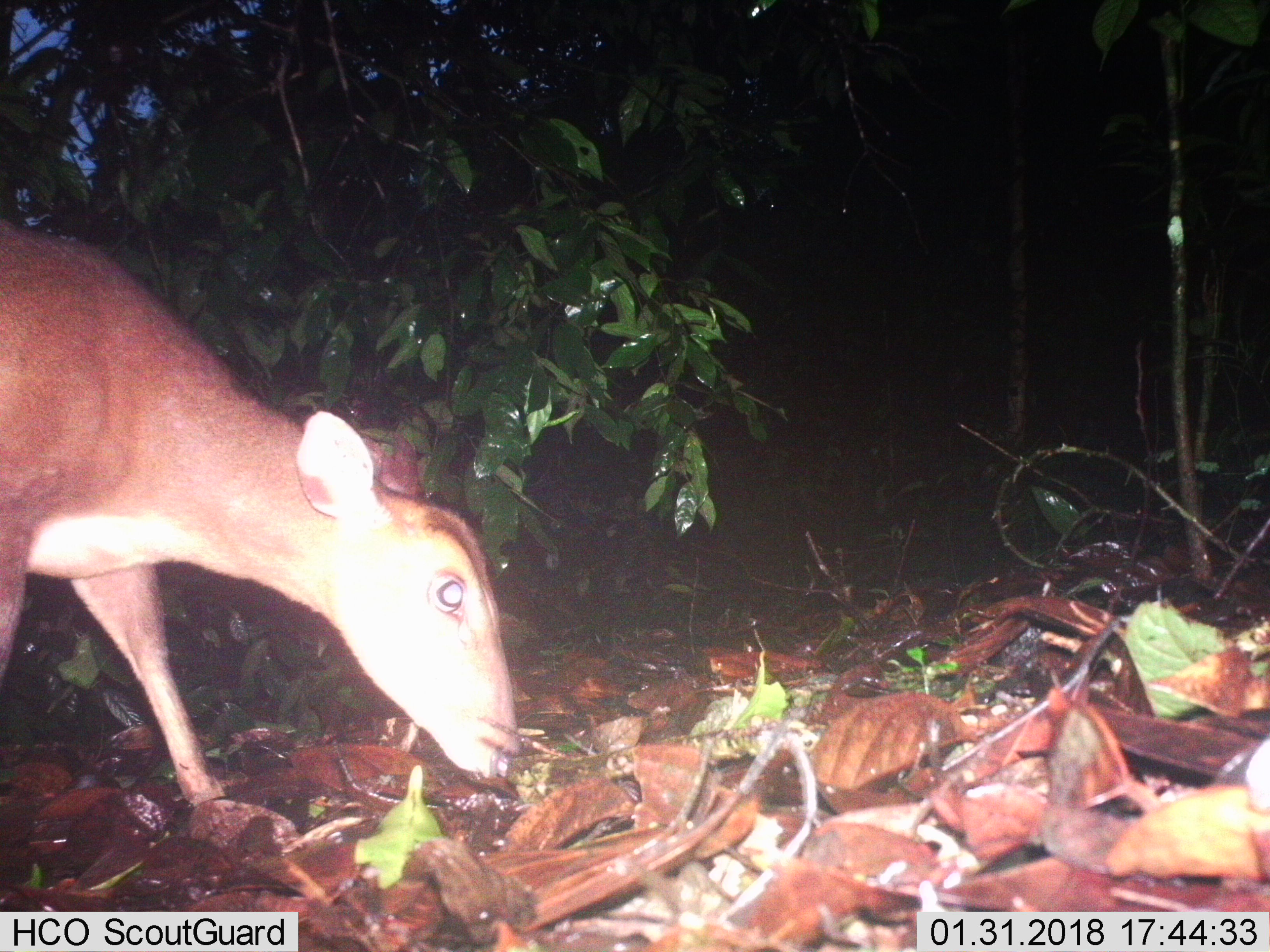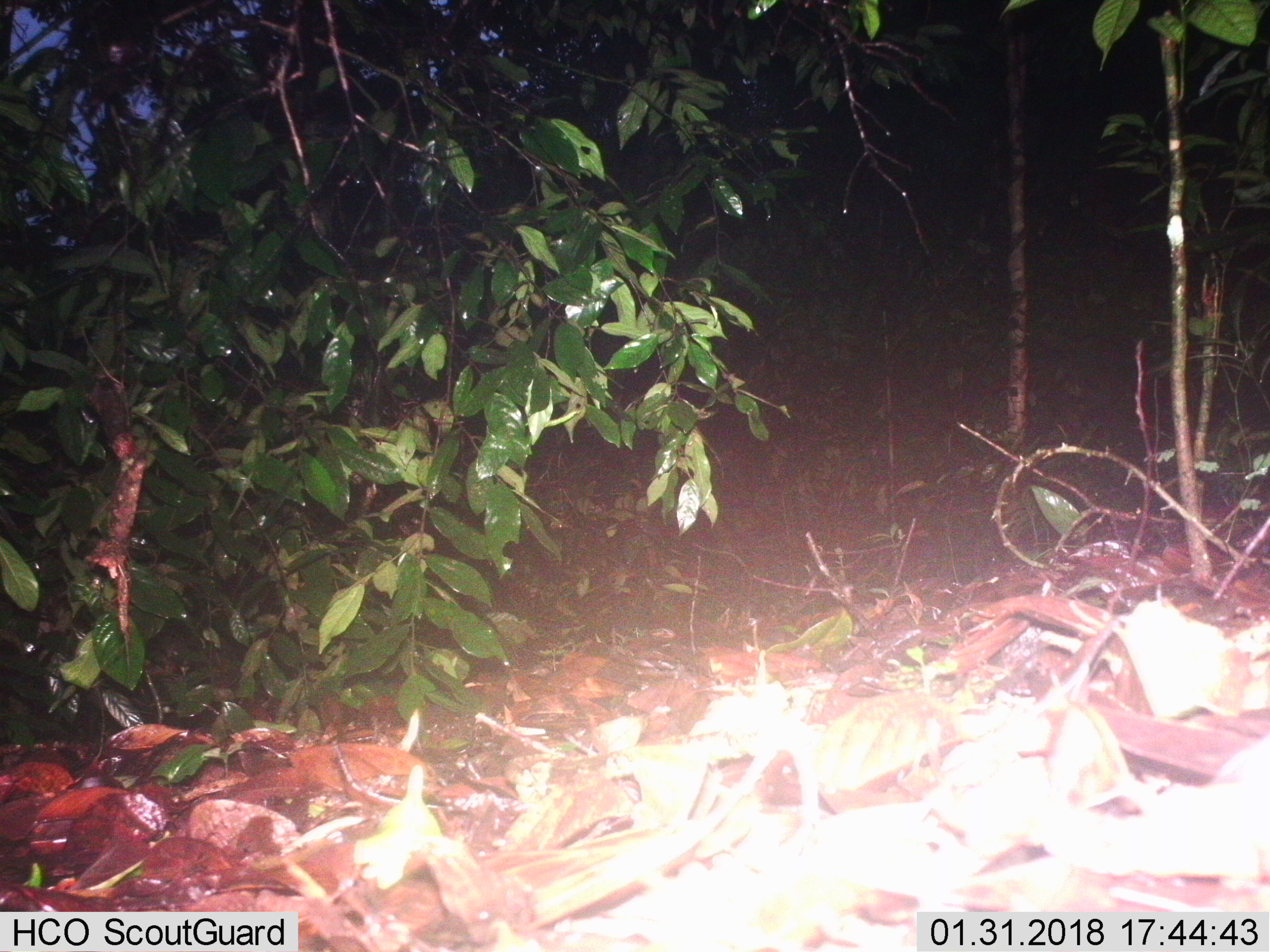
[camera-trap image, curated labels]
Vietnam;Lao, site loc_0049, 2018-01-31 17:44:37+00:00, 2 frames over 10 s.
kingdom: Animalia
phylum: Chordata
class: Mammalia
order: Artiodactyla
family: Cervidae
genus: Muntiacus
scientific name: Muntiacus vuquangensis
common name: large-antlered muntjac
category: large antlered muntjac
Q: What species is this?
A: Large antlered muntjac (large-antlered muntjac) (Muntiacus vuquangensis).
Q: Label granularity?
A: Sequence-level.